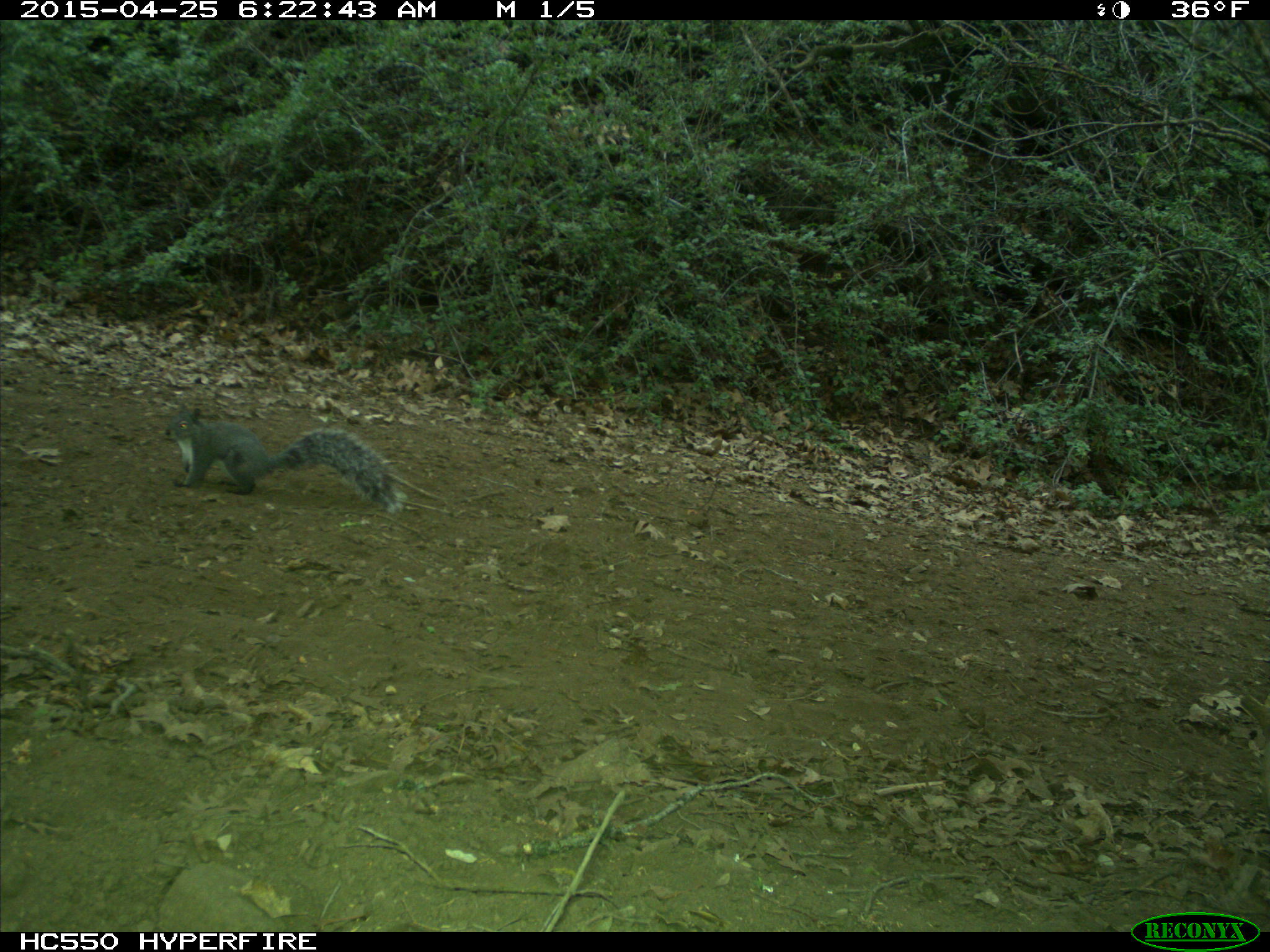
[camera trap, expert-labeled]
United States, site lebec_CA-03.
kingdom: Animalia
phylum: Chordata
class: Mammalia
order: Rodentia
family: Sciuridae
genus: Sciurus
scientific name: Sciurus carolinensis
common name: eastern gray squirrel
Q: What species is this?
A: Sciurus carolinensis (eastern gray squirrel).